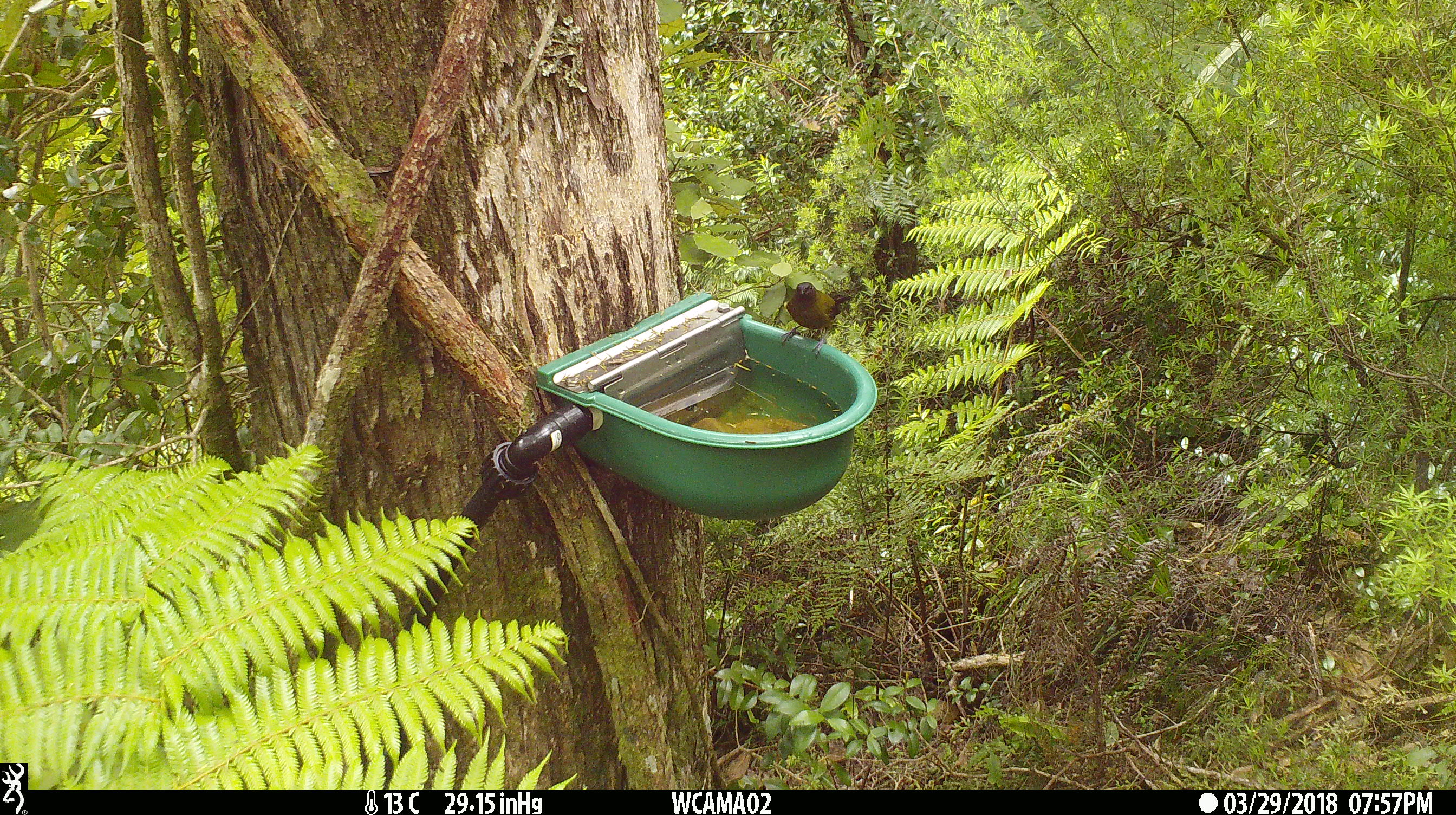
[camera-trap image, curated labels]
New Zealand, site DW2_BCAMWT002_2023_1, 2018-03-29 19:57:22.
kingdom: Animalia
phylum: Chordata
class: Aves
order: Passeriformes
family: Meliphagidae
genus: Anthornis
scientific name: Anthornis melanura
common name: new zealand bellbird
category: bellbird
Bellbird (new zealand bellbird) (Anthornis melanura).